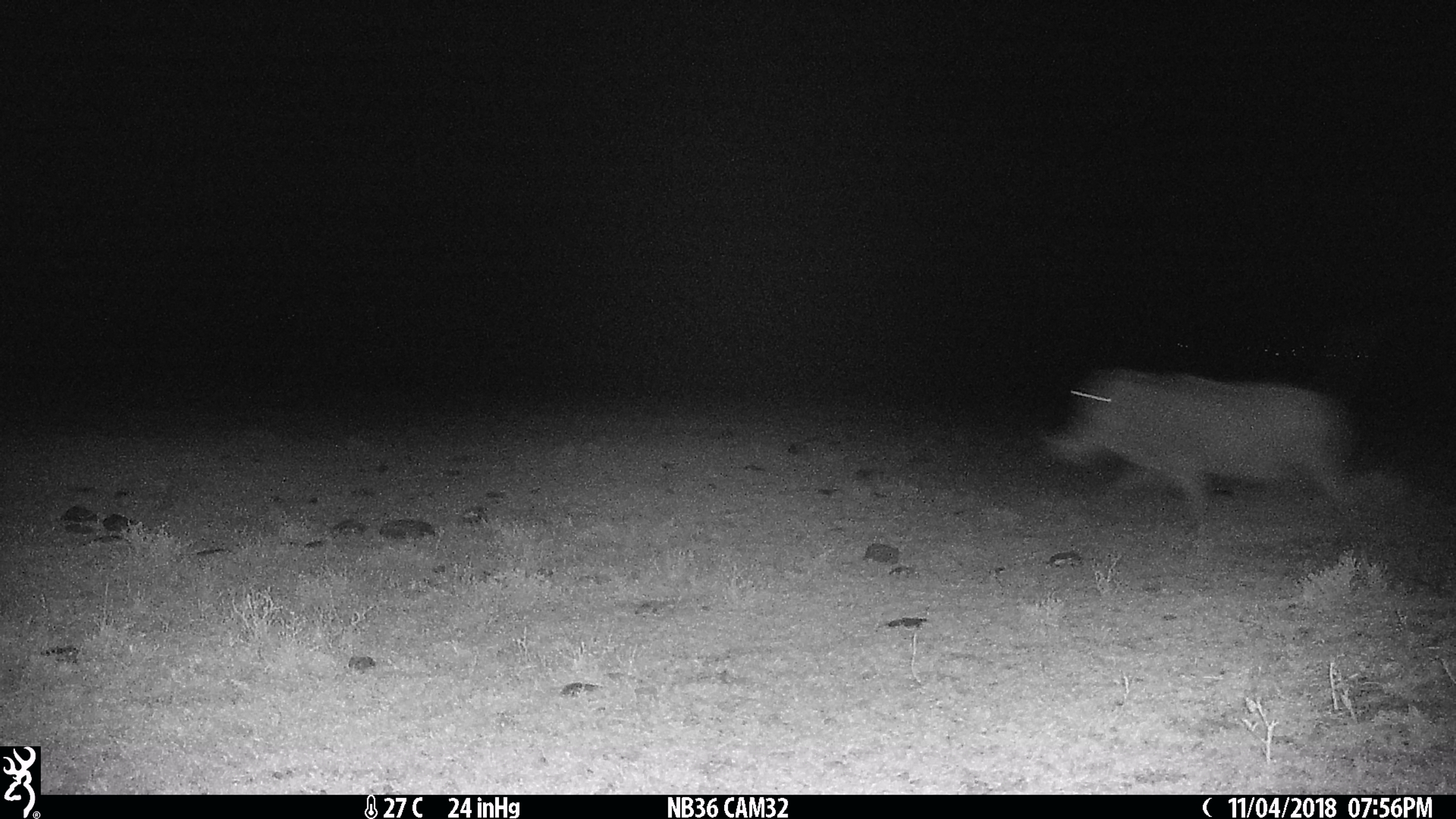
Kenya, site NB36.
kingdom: Animalia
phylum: Chordata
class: Mammalia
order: Artiodactyla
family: Suidae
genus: Phacochoerus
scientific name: Phacochoerus africanus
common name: common warthog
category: warthog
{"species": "warthog (common warthog) (Phacochoerus africanus)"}